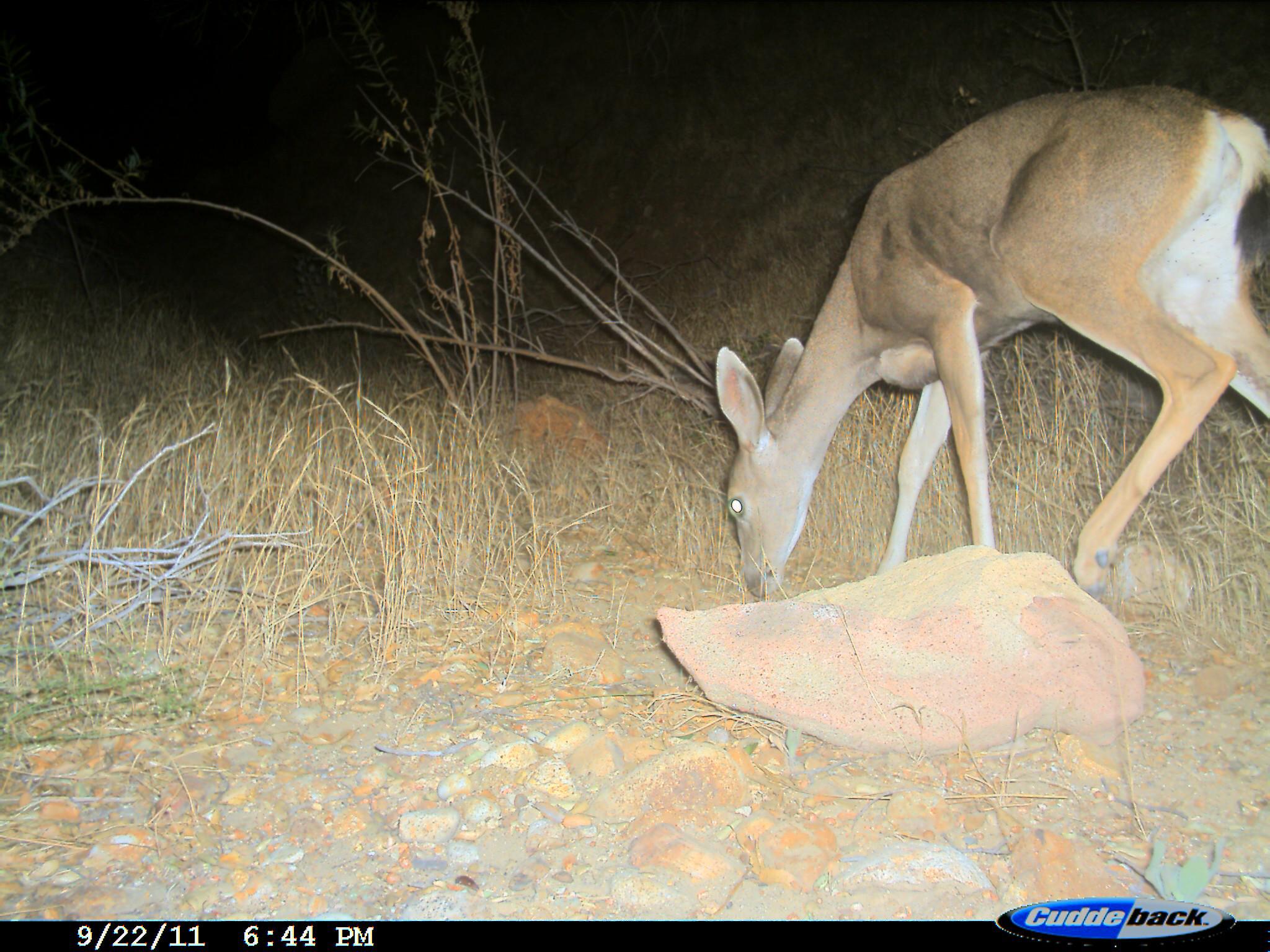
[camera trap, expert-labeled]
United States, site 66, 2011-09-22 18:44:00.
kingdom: Animalia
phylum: Chordata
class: Mammalia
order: Artiodactyla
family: Cervidae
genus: Odocoileus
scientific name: Odocoileus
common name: deer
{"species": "deer (Odocoileus)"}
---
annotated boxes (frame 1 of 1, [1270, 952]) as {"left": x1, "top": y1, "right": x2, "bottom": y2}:
deer: {"left": 713, "top": 90, "right": 1269, "bottom": 603}